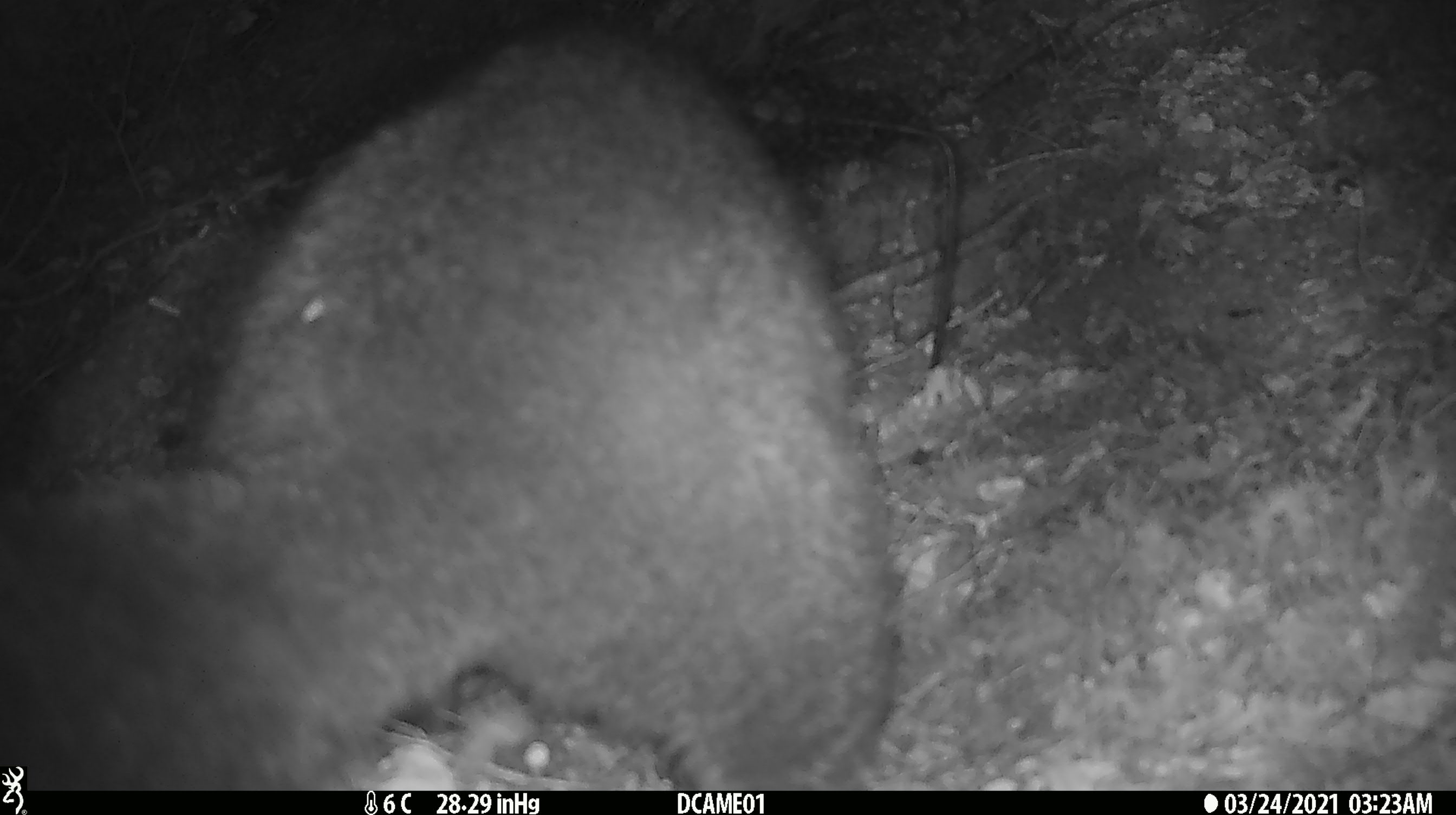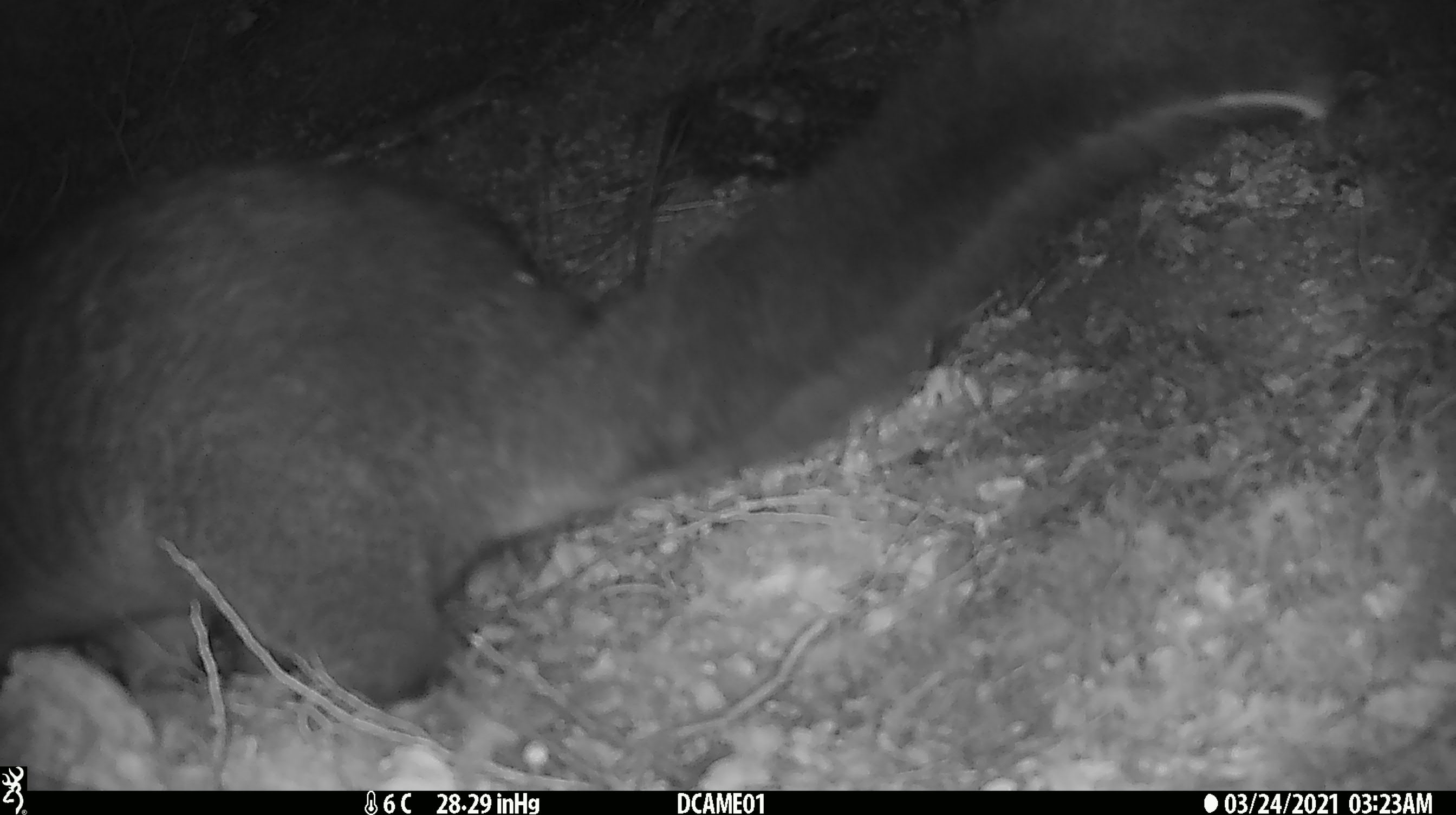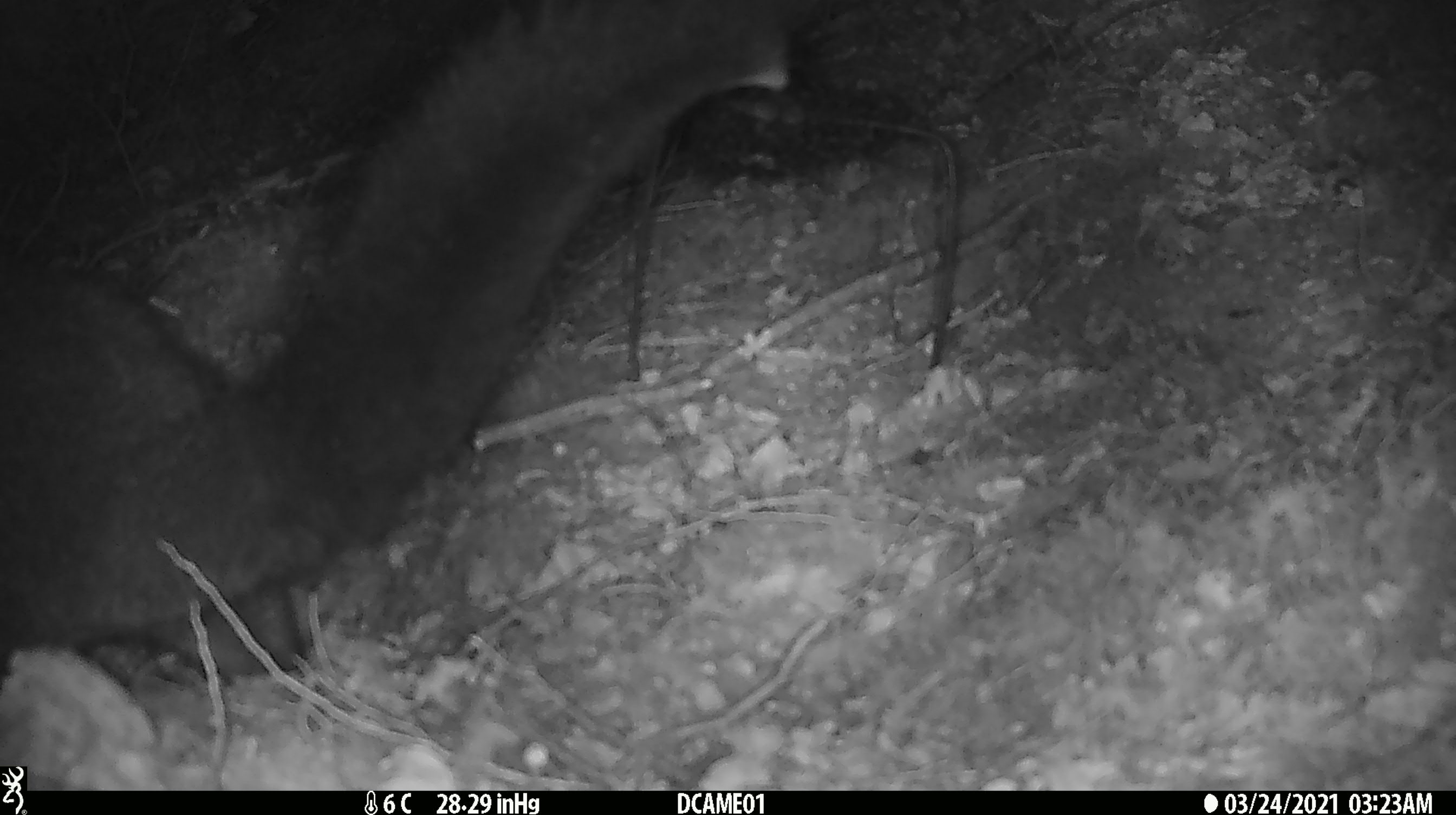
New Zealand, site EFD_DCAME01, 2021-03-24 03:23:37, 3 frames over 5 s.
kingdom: Animalia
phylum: Chordata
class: Mammalia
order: Diprotodontia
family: Phalangeridae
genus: Trichosurus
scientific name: Trichosurus vulpecula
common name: common brushtail possum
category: possum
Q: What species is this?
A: Possum (common brushtail possum) (Trichosurus vulpecula).